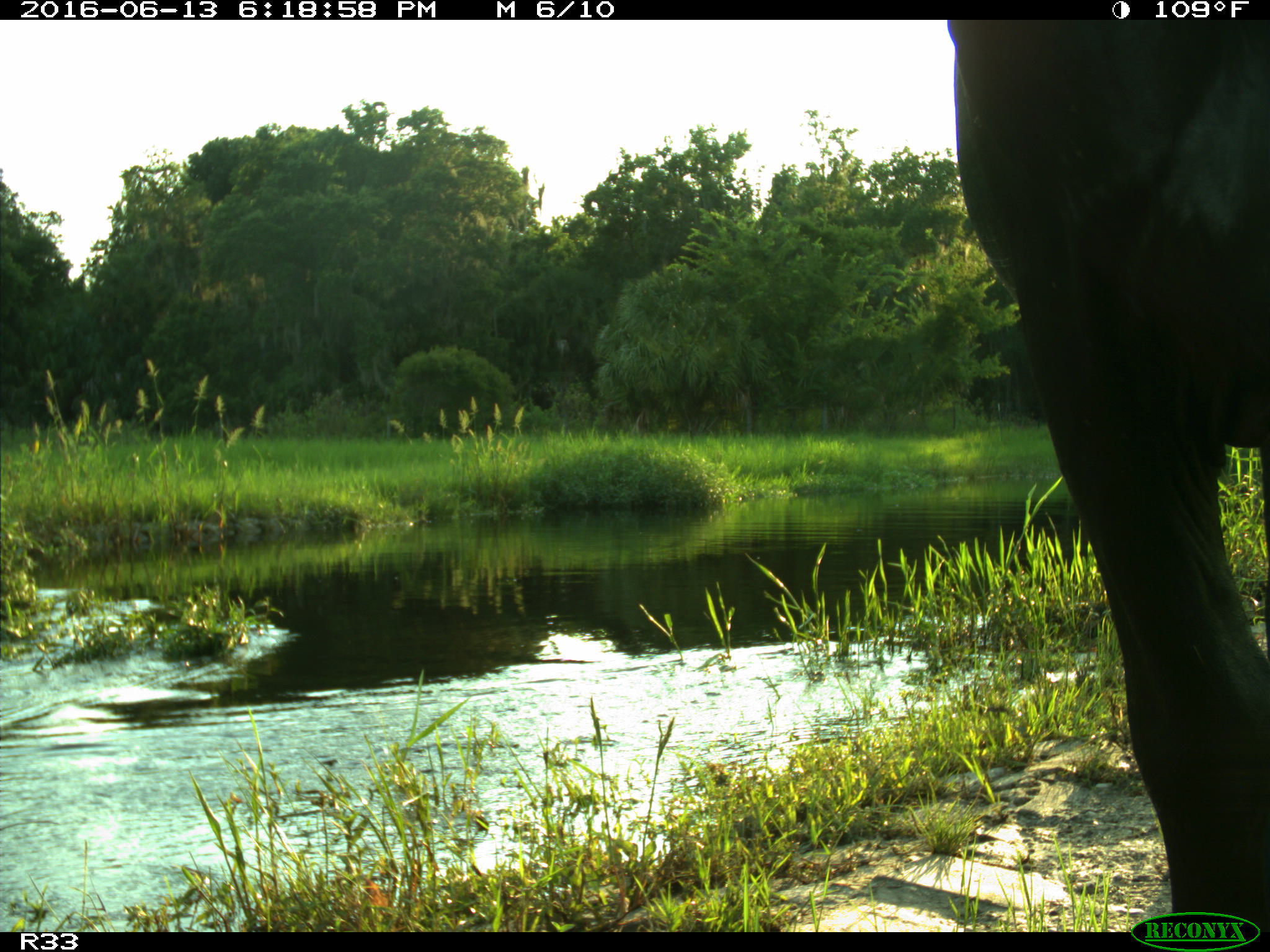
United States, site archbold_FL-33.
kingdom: Animalia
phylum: Chordata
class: Mammalia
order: Artiodactyla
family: Bovidae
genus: Bos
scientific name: Bos taurus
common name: domestic cow